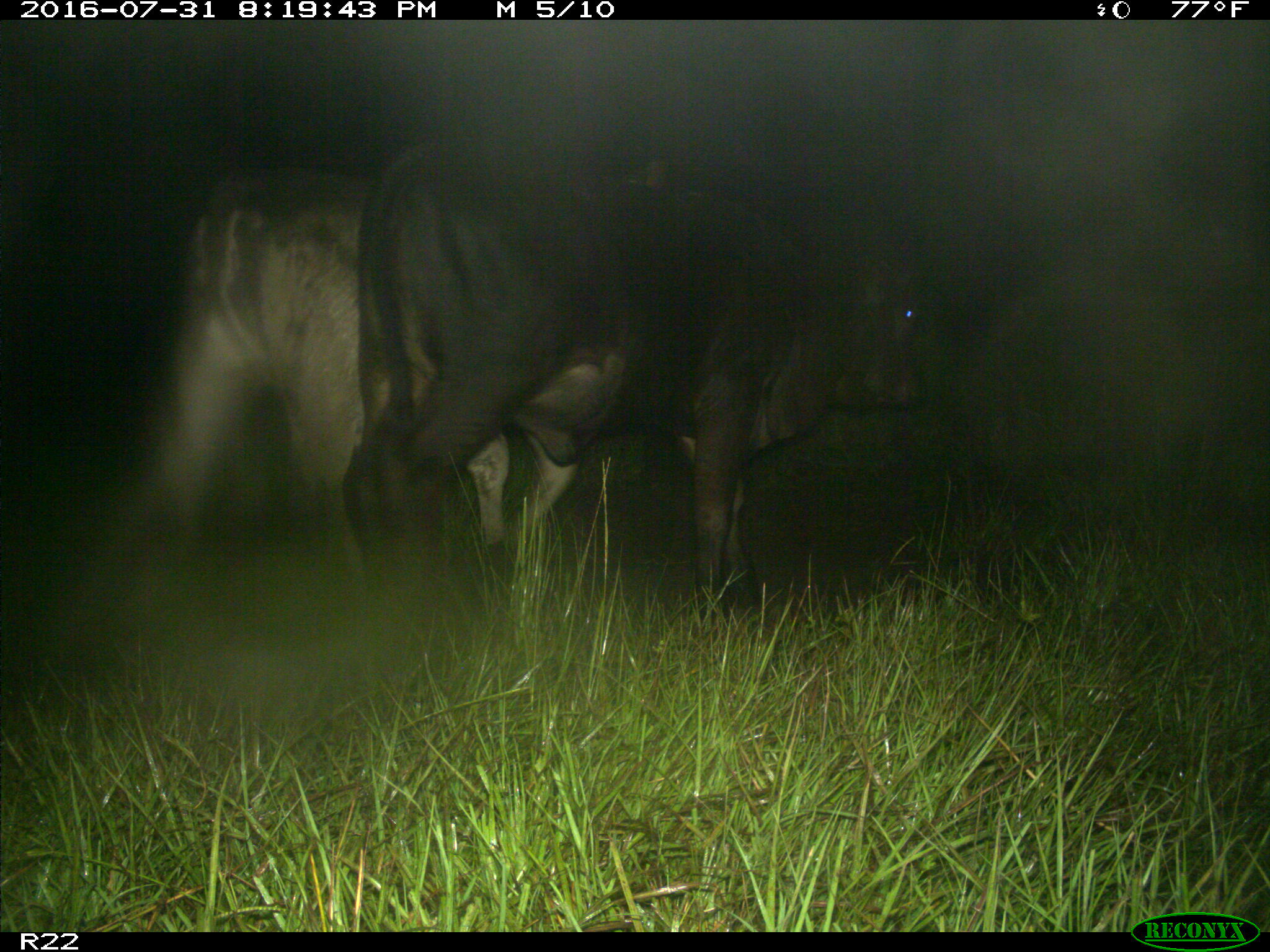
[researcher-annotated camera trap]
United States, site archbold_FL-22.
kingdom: Animalia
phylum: Chordata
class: Mammalia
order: Artiodactyla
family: Bovidae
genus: Bos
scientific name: Bos taurus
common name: domestic cow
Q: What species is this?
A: Bos taurus (domestic cow).